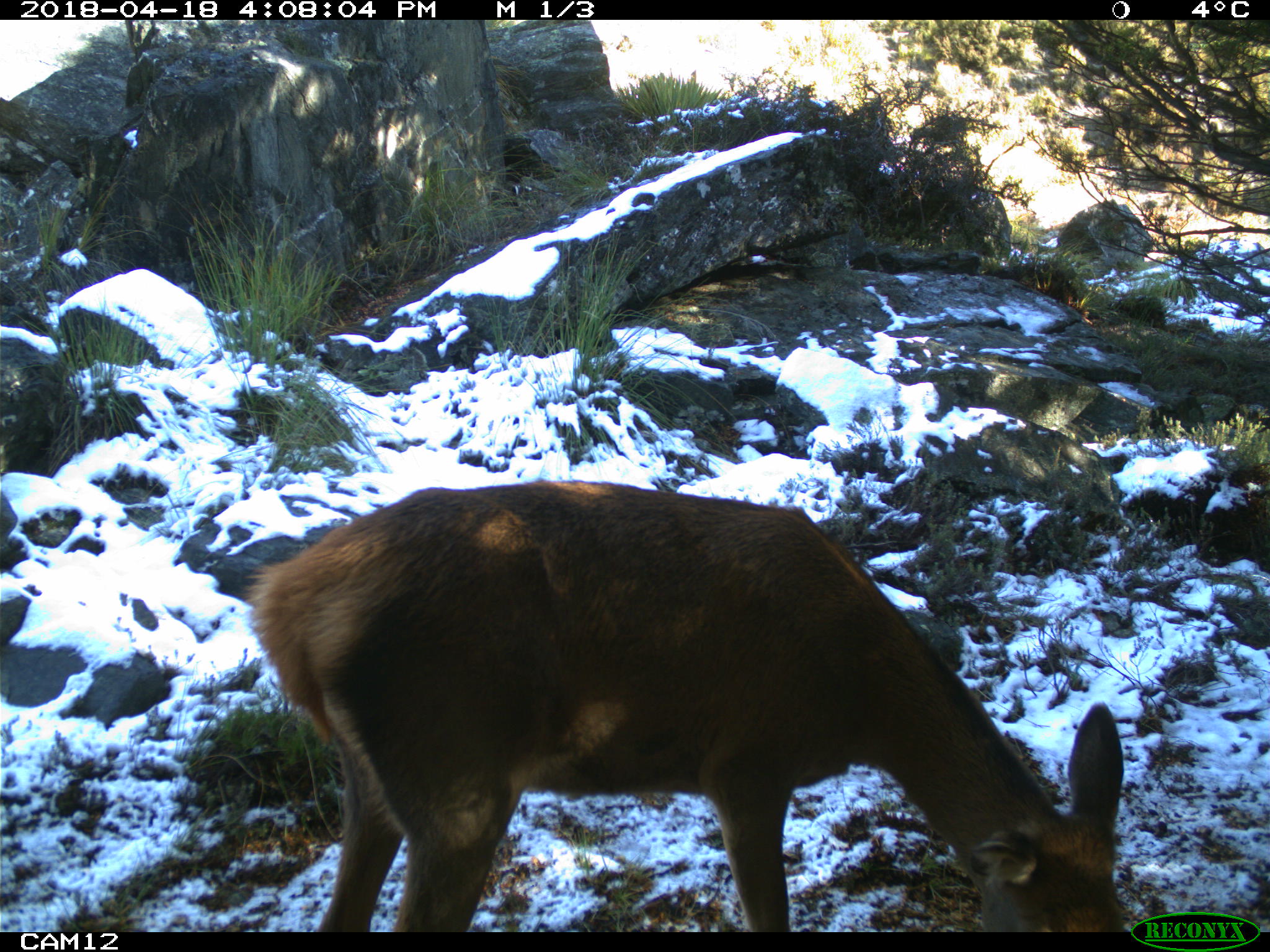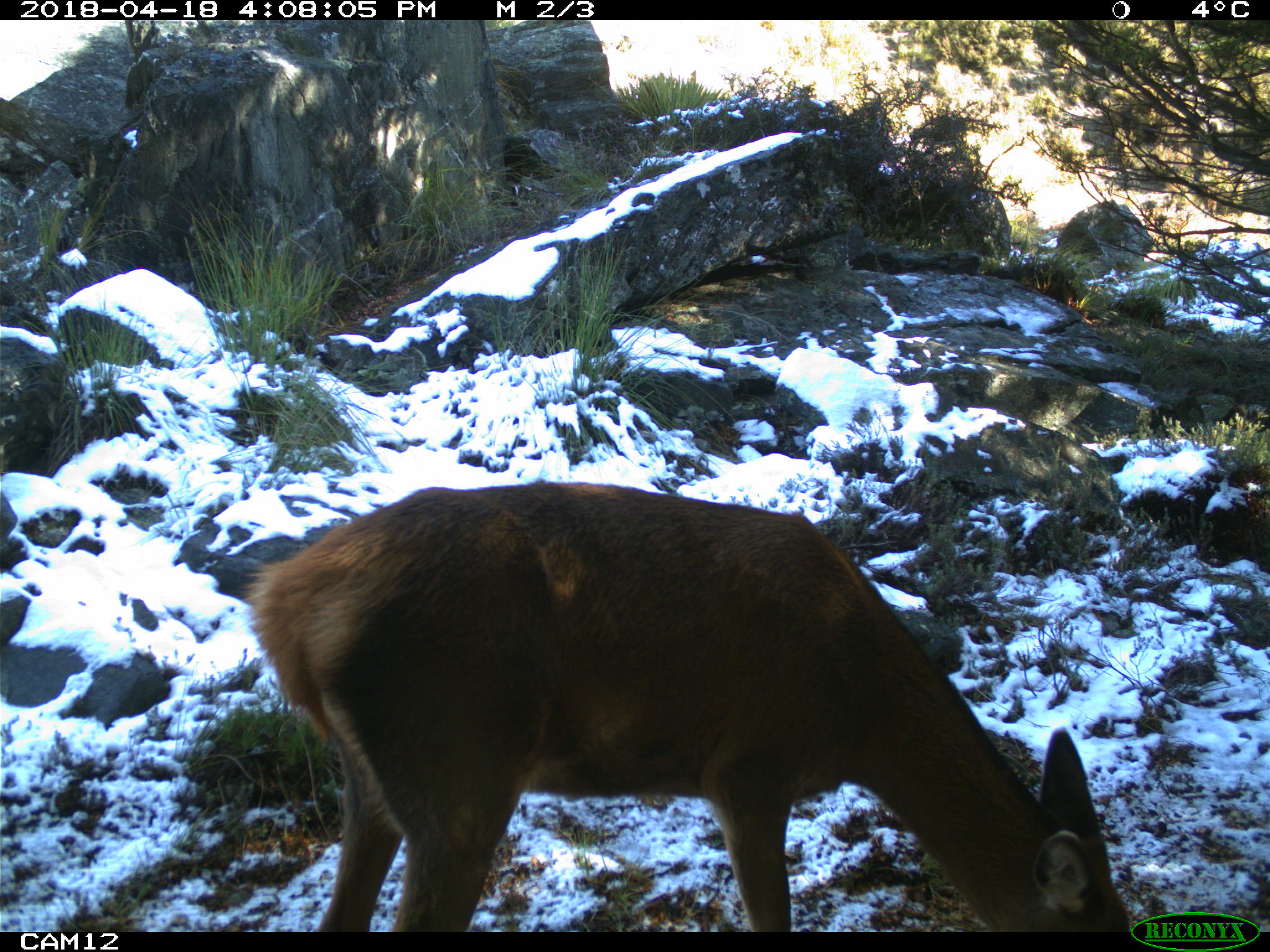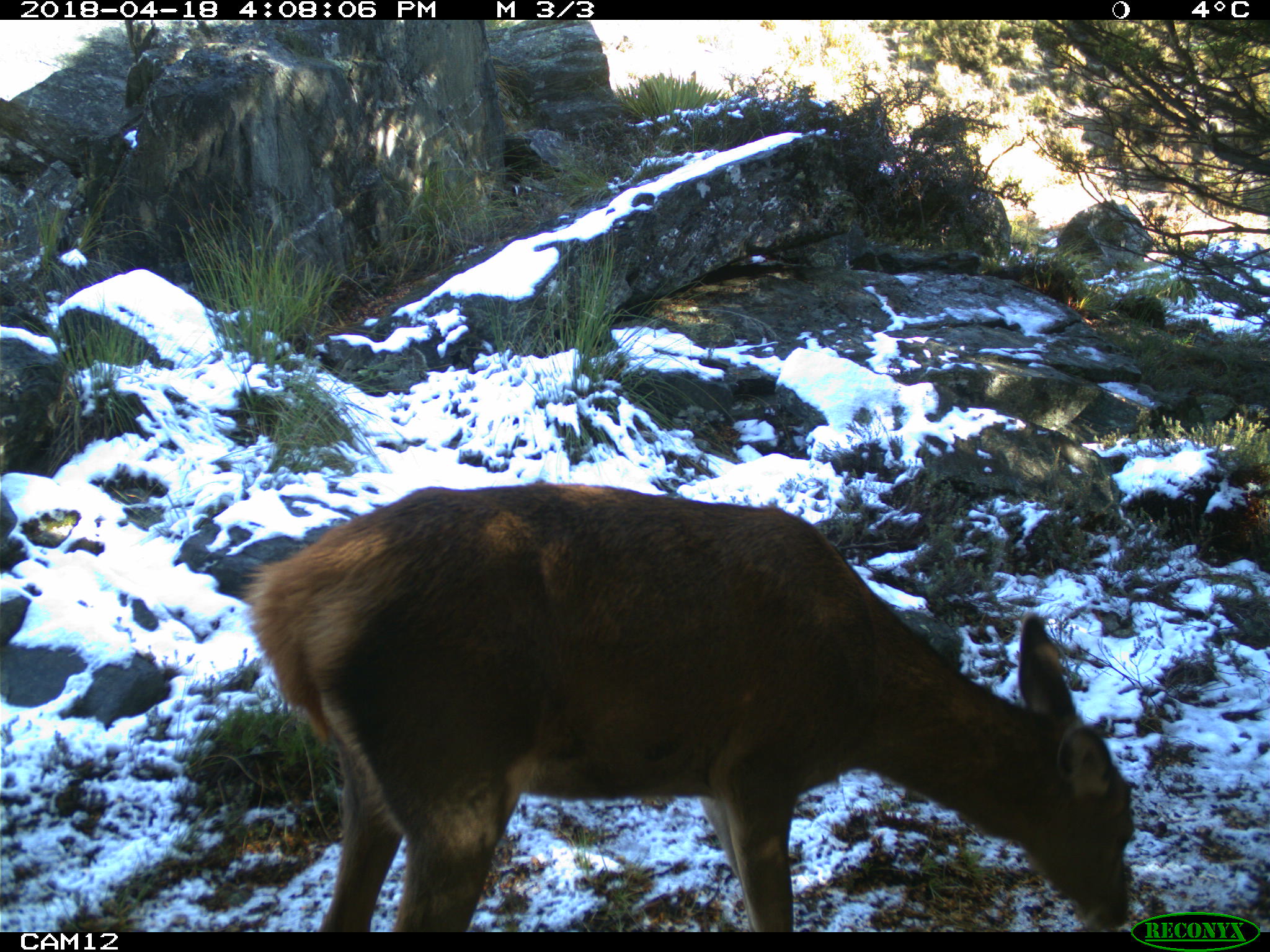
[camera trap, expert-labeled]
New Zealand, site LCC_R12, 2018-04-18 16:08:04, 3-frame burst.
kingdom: Animalia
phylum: Chordata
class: Mammalia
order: Artiodactyla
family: Cervidae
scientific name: Cervidae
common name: deer